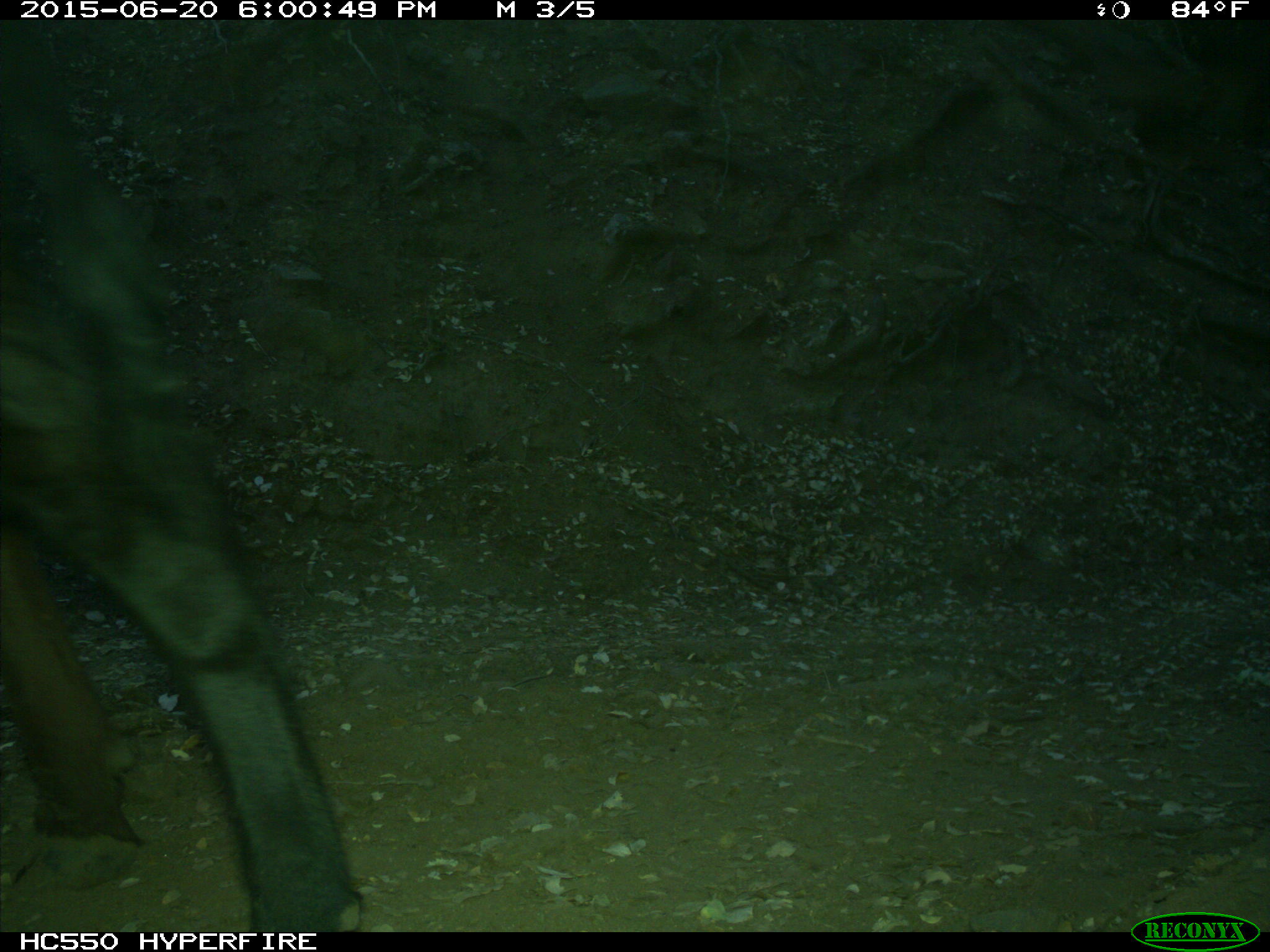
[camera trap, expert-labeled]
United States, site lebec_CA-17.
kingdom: Animalia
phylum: Chordata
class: Mammalia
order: Artiodactyla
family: Bovidae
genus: Bos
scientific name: Bos taurus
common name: domestic cow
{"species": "Bos taurus (domestic cow)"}